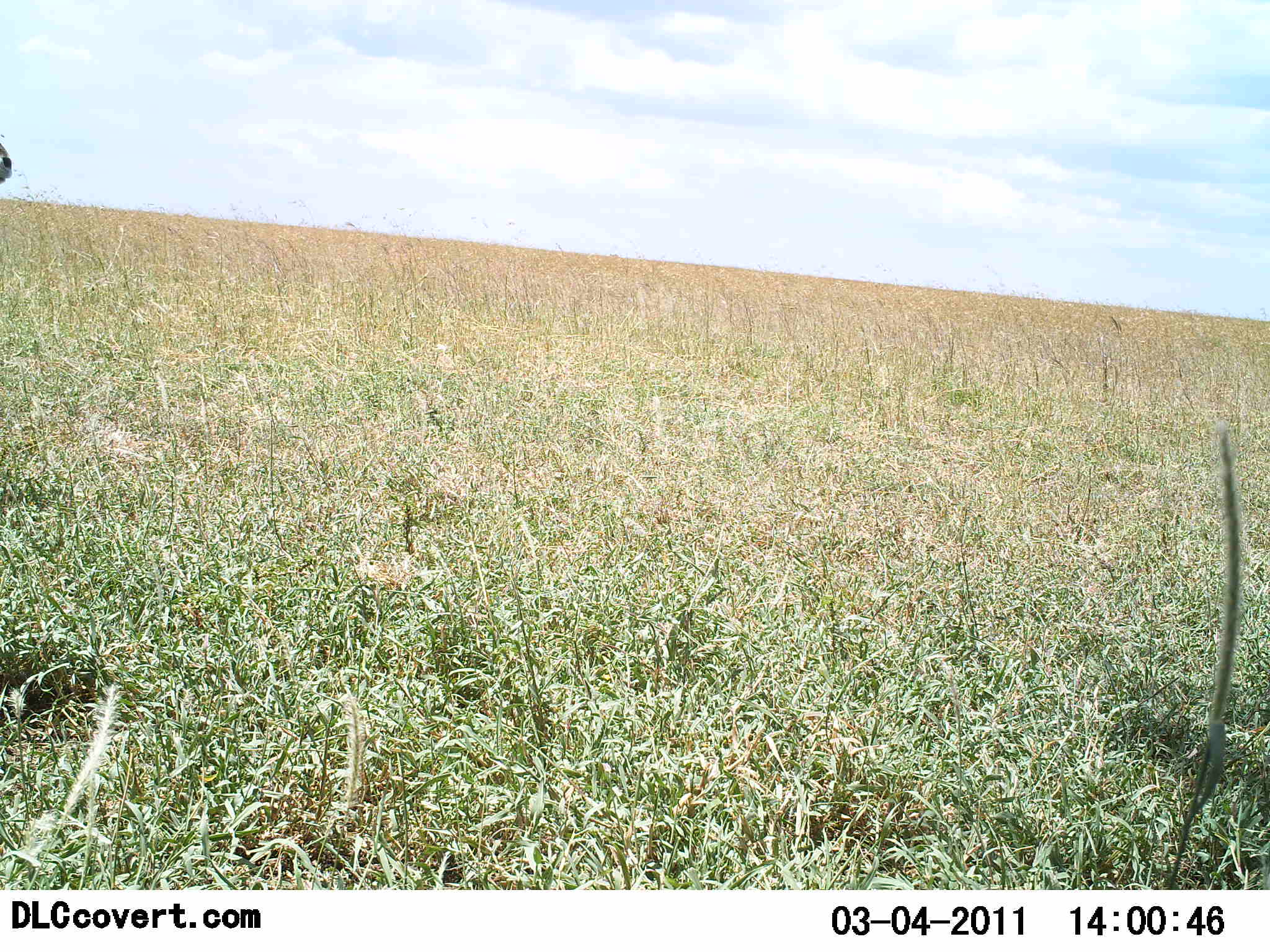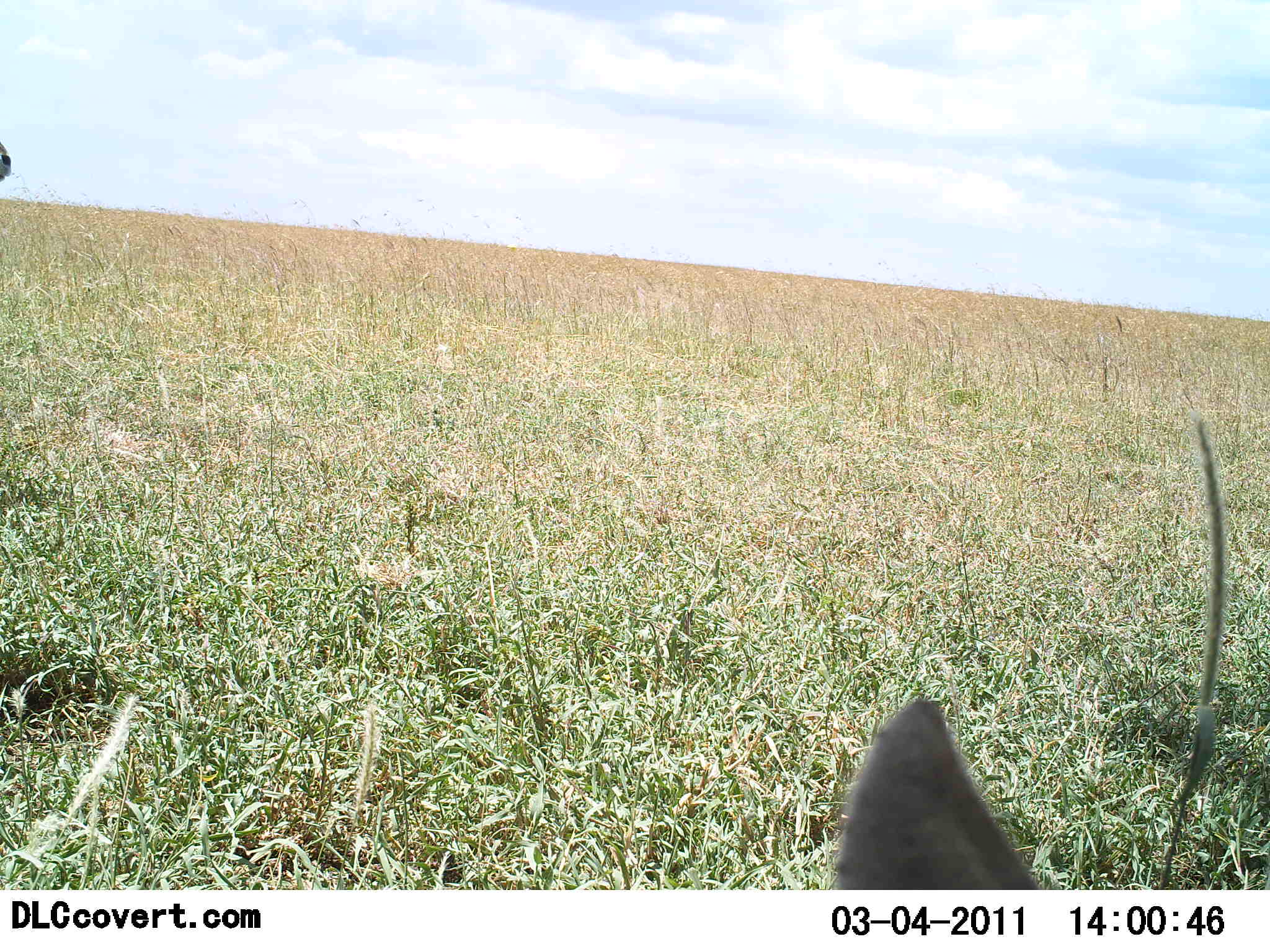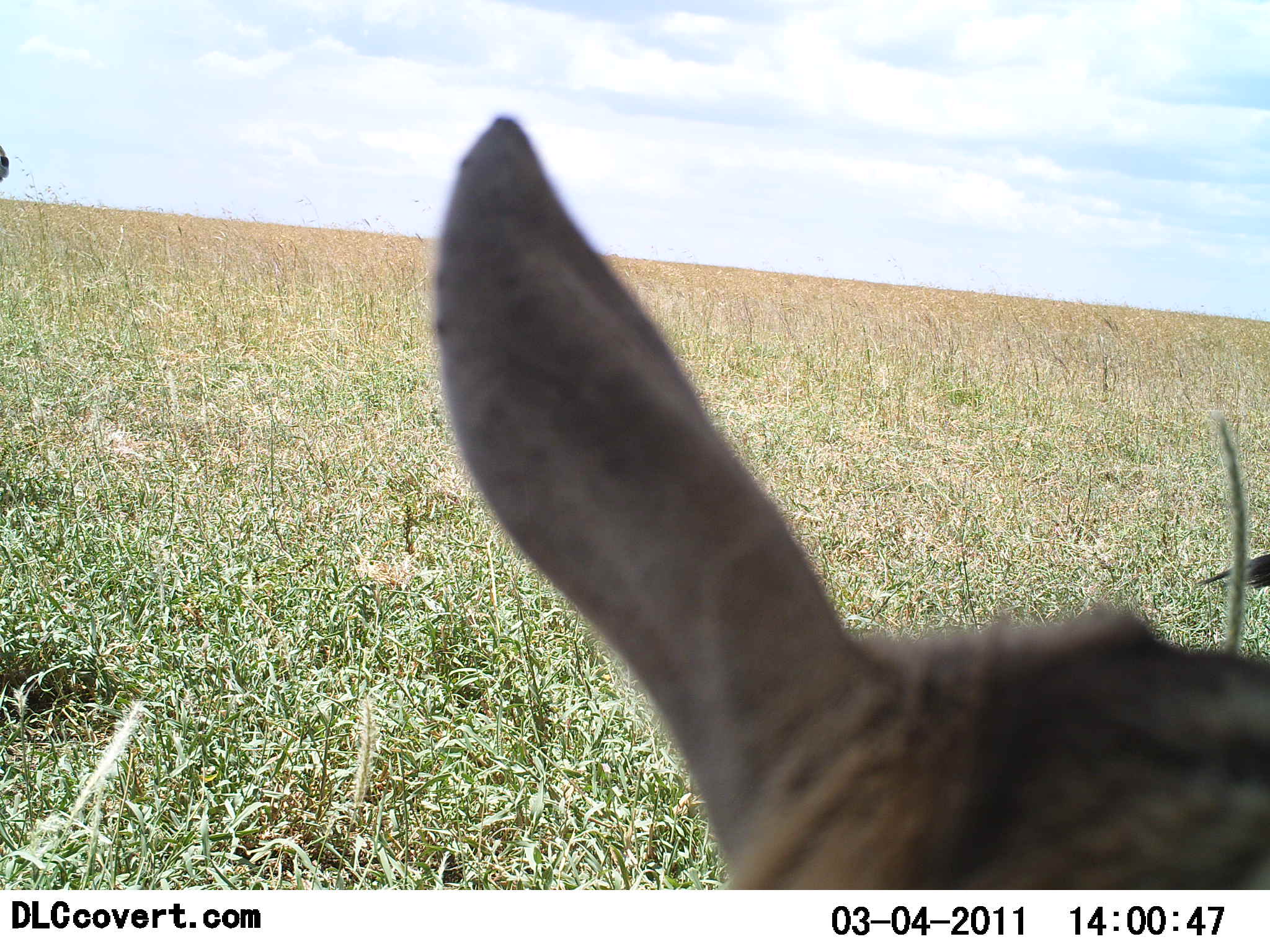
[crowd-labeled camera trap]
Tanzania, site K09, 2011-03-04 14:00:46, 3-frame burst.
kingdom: Animalia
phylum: Chordata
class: Mammalia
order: Artiodactyla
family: Bovidae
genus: Eudorcas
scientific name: Eudorcas thomsonii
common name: thomson's gazelle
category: gazellethomsons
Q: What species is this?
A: Gazellethomsons (thomson's gazelle) (Eudorcas thomsonii).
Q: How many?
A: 1.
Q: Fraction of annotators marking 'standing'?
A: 67%.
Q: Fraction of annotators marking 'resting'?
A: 0%.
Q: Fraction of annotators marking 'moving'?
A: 50%.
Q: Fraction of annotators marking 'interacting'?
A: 0%.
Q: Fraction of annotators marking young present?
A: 0%.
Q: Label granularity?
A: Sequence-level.